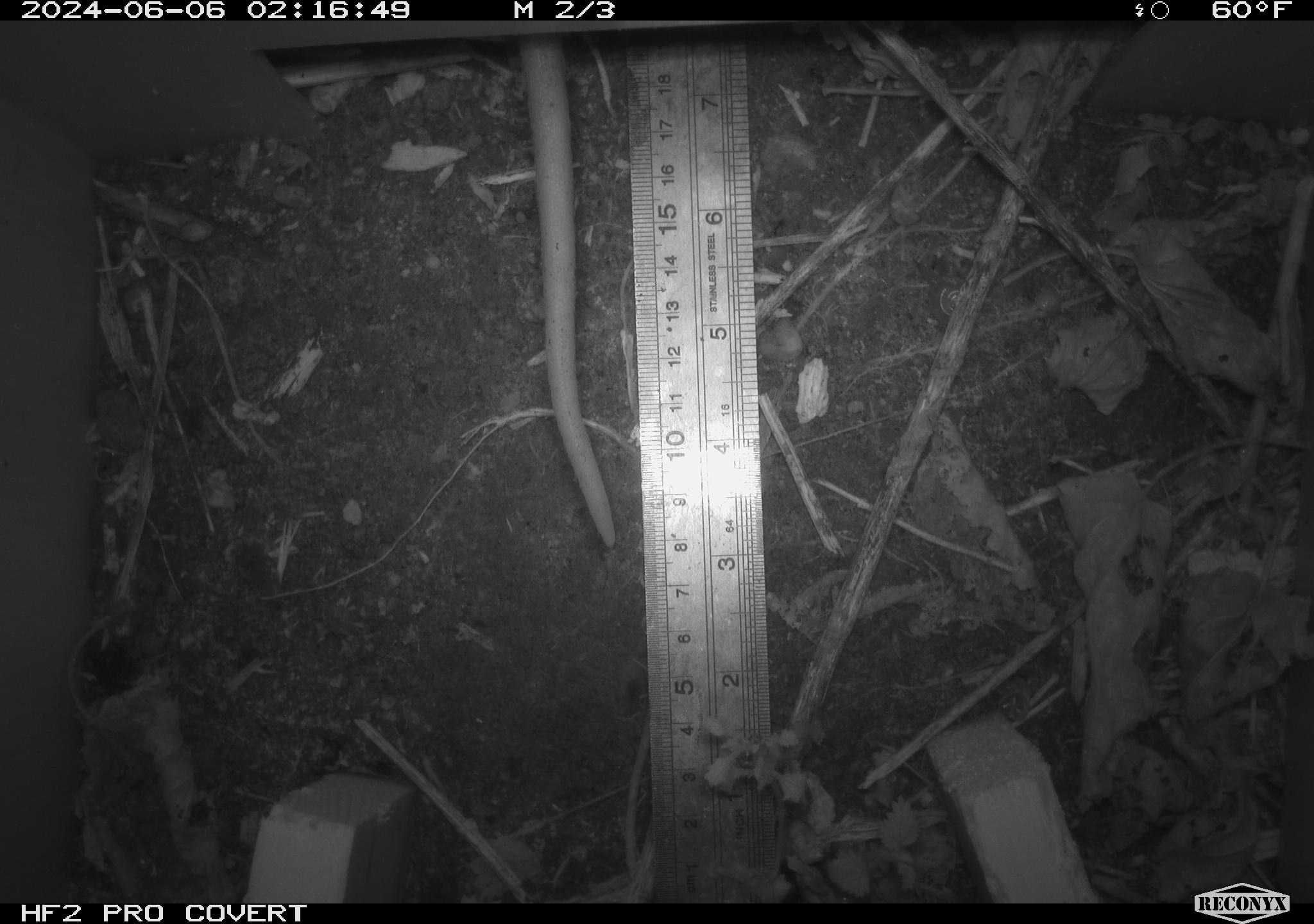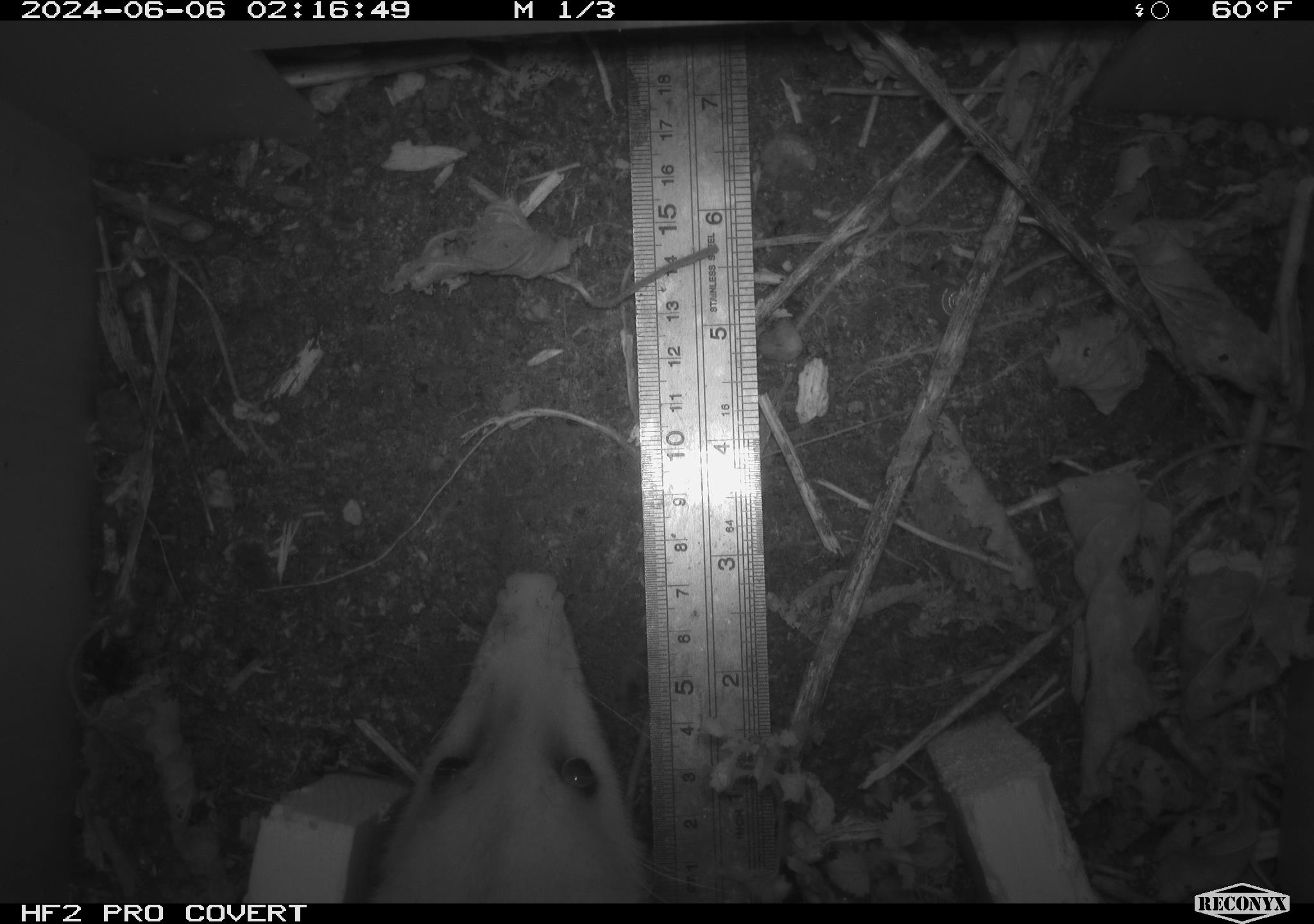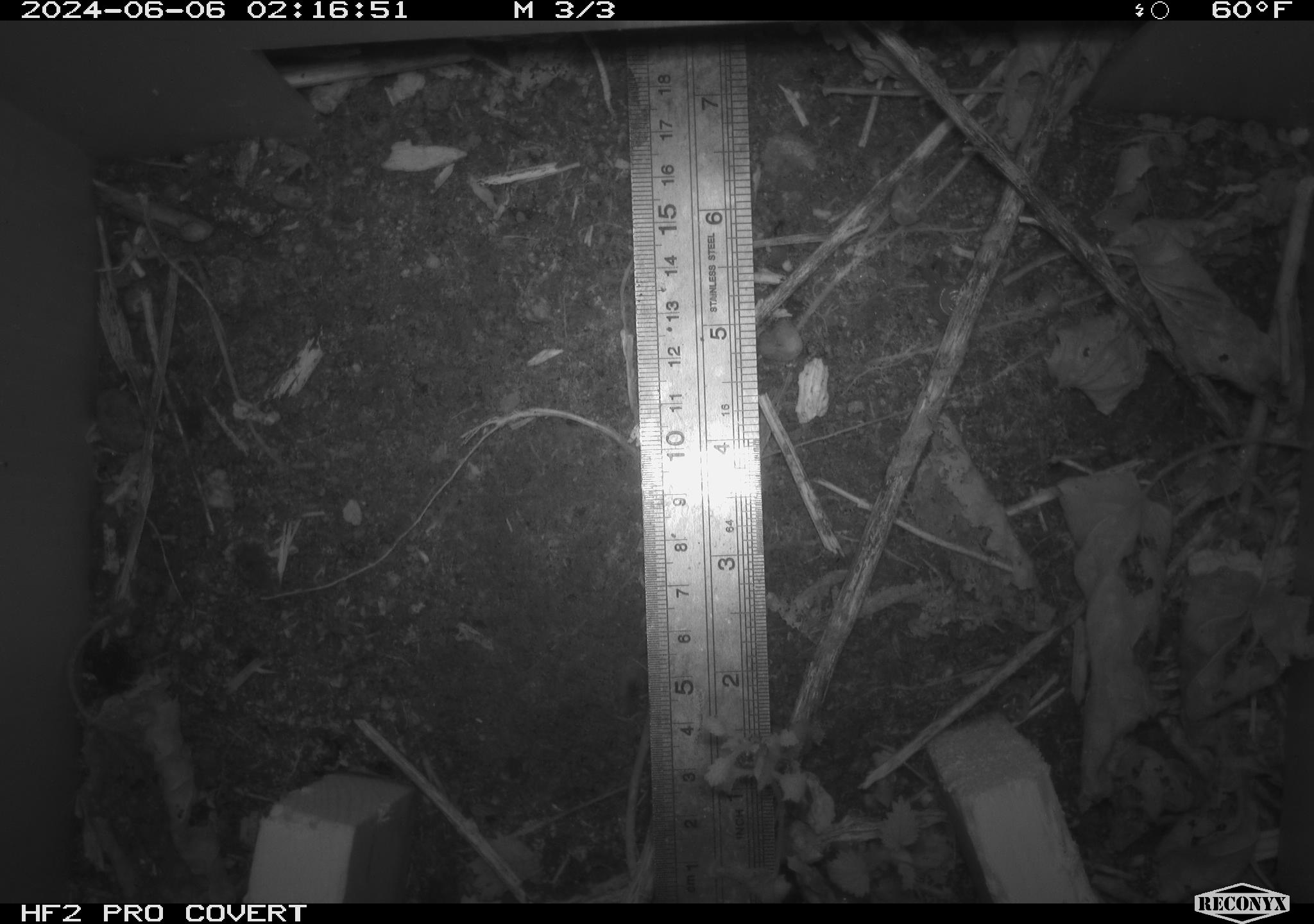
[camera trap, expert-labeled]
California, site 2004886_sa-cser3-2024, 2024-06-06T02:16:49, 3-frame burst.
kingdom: Animalia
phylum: Chordata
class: Mammalia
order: Rodentia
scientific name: Rodentia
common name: rodent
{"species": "rodent (Rodentia)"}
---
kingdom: Animalia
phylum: Chordata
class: Mammalia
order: Didelphimorphia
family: Didelphidae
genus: Didelphis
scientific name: Didelphis virginiana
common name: virginia opossum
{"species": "virginia opossum (Didelphis virginiana)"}